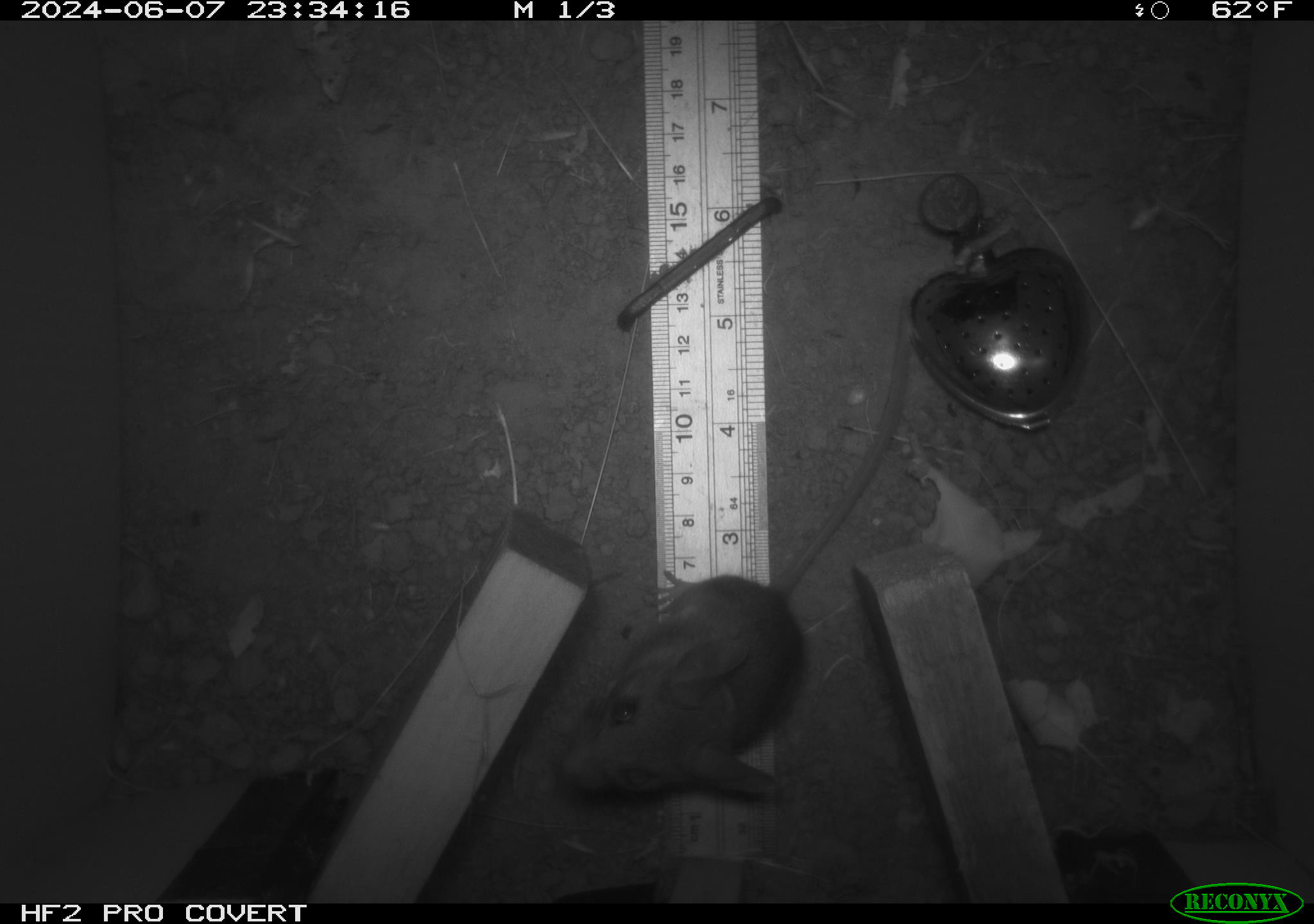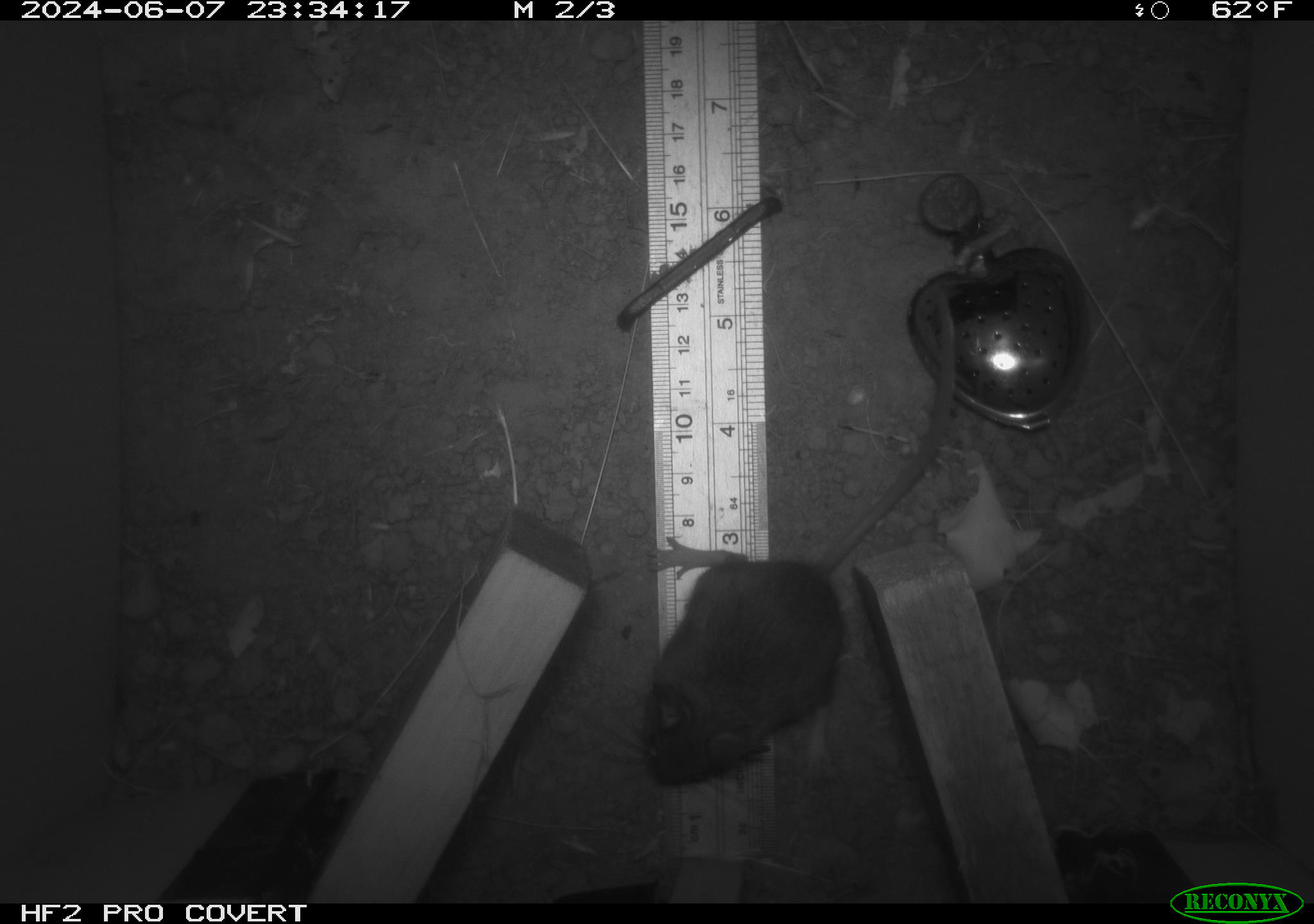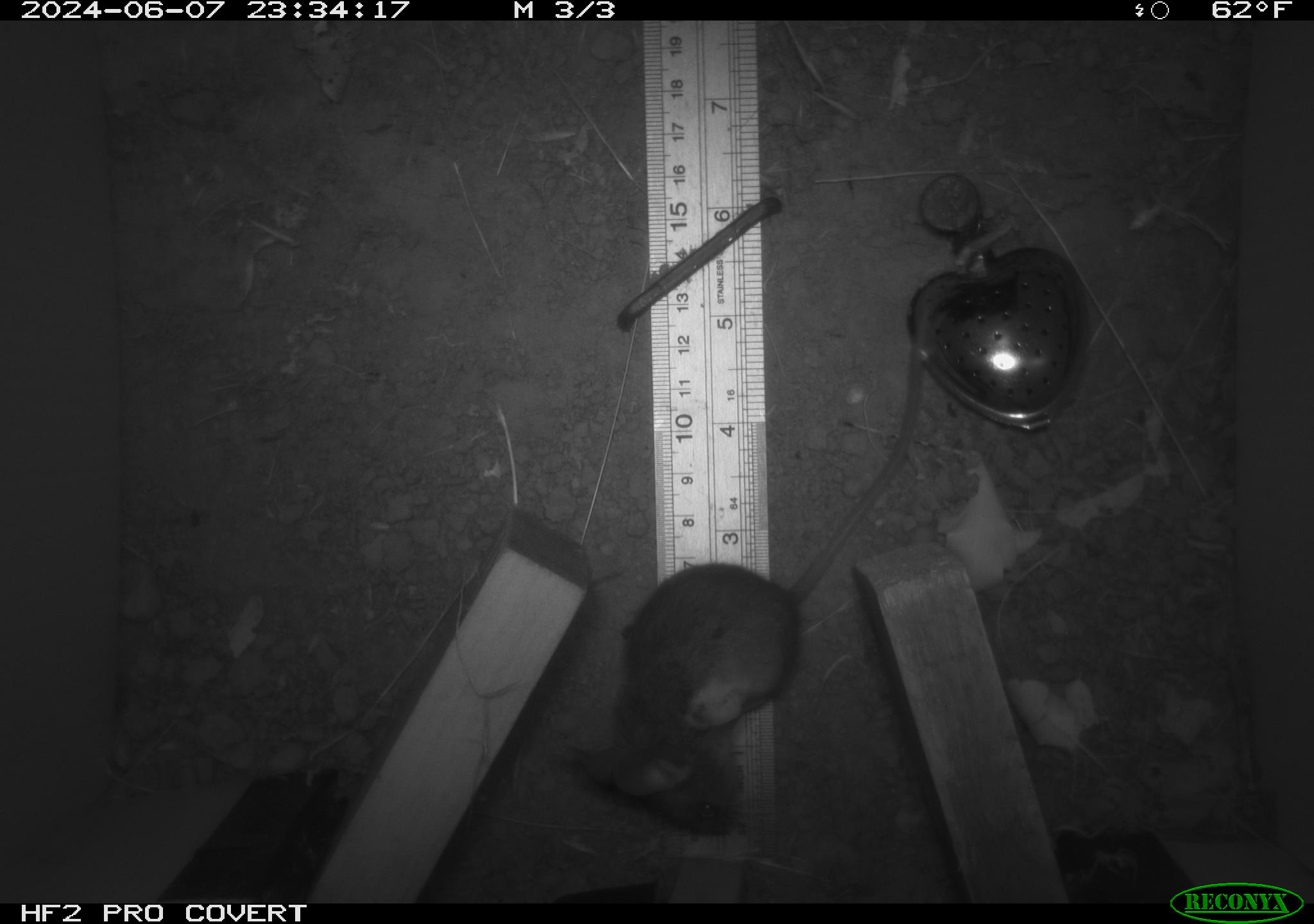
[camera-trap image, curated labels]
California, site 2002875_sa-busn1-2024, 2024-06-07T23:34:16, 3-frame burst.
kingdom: Animalia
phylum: Chordata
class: Mammalia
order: Rodentia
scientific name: Rodentia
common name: rodent